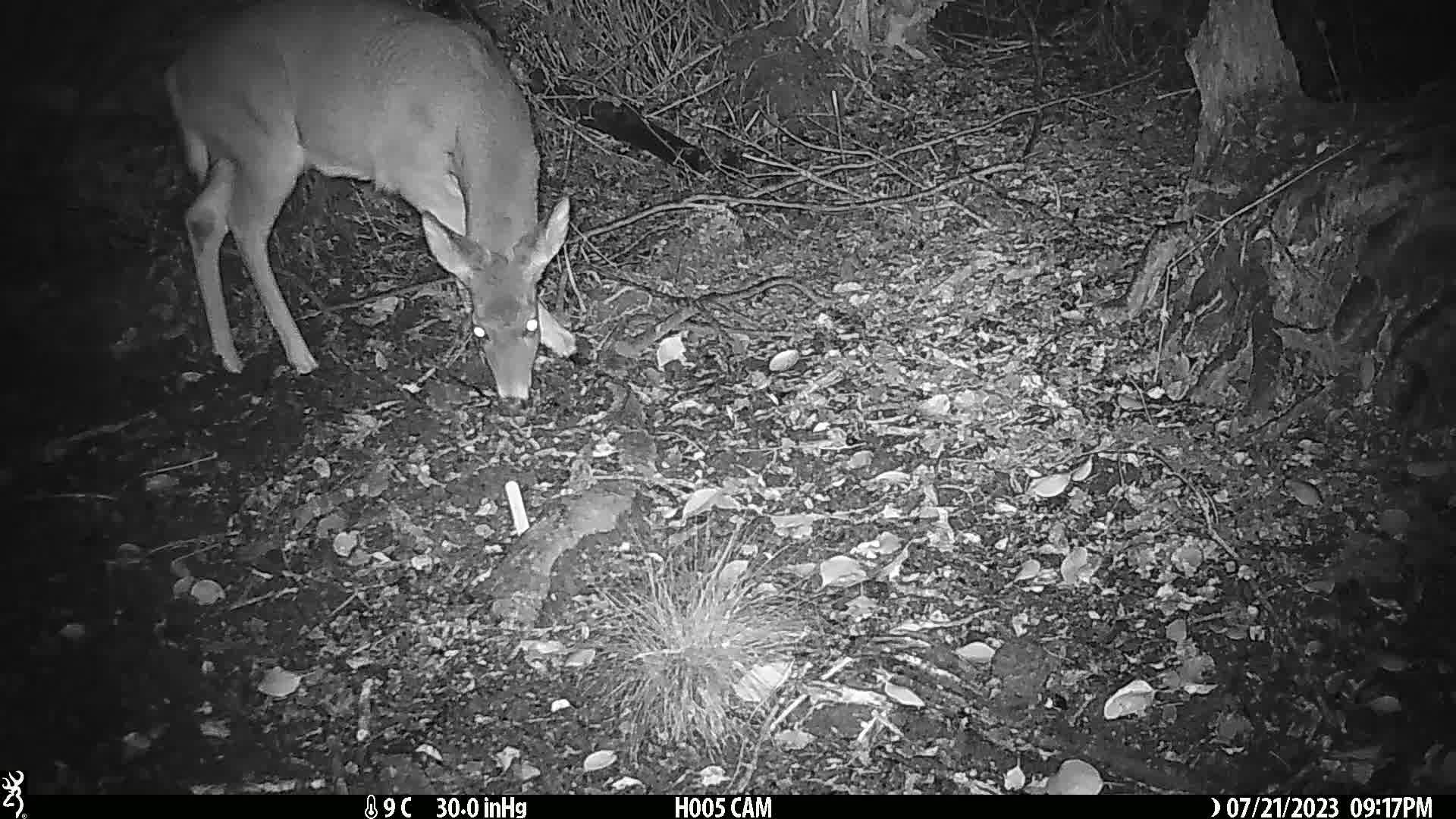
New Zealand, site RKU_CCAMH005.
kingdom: Animalia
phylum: Chordata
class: Mammalia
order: Artiodactyla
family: Cervidae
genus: Odocoileus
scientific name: Odocoileus virginianus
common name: white-tailed deer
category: white tailed deer